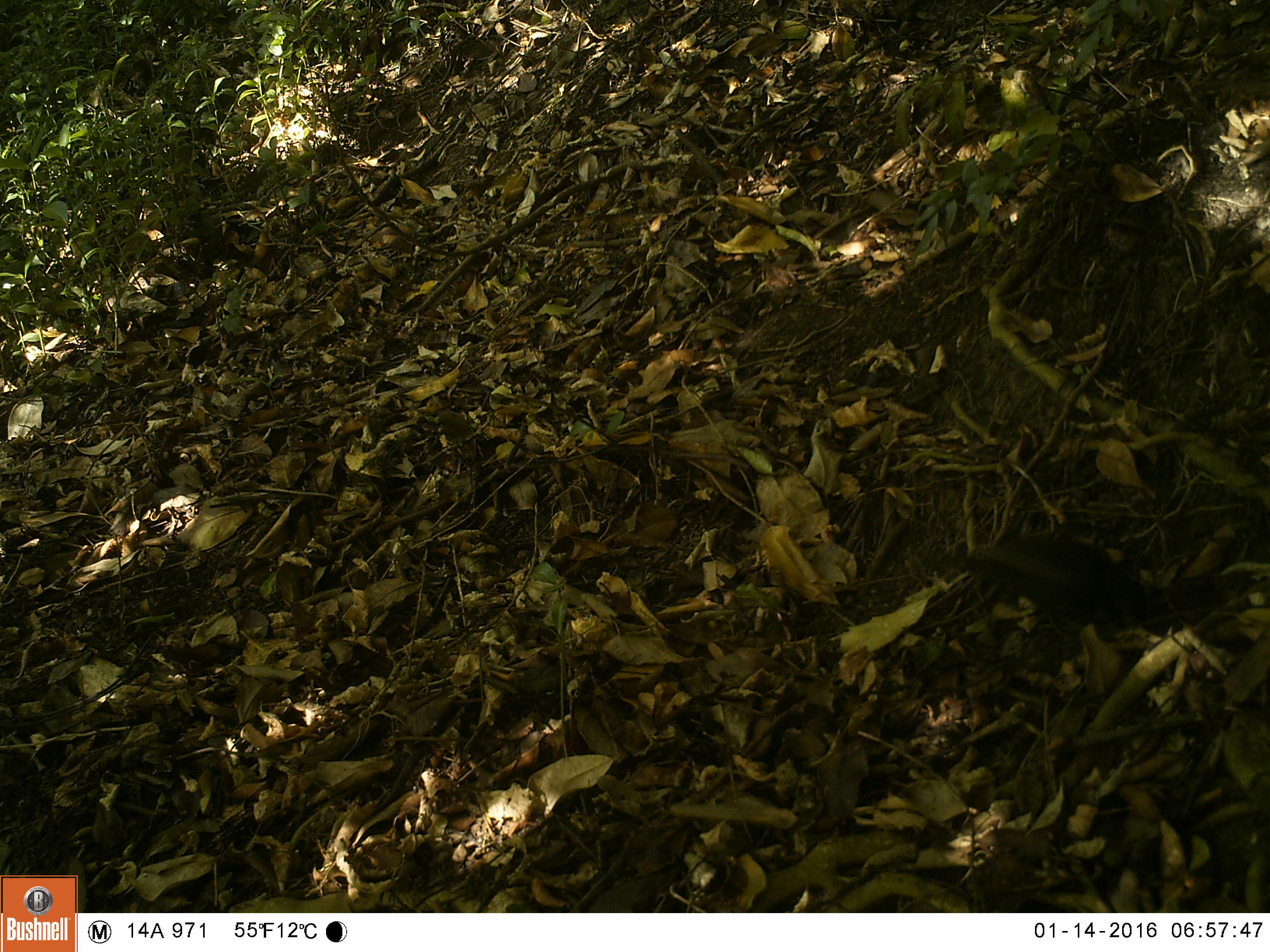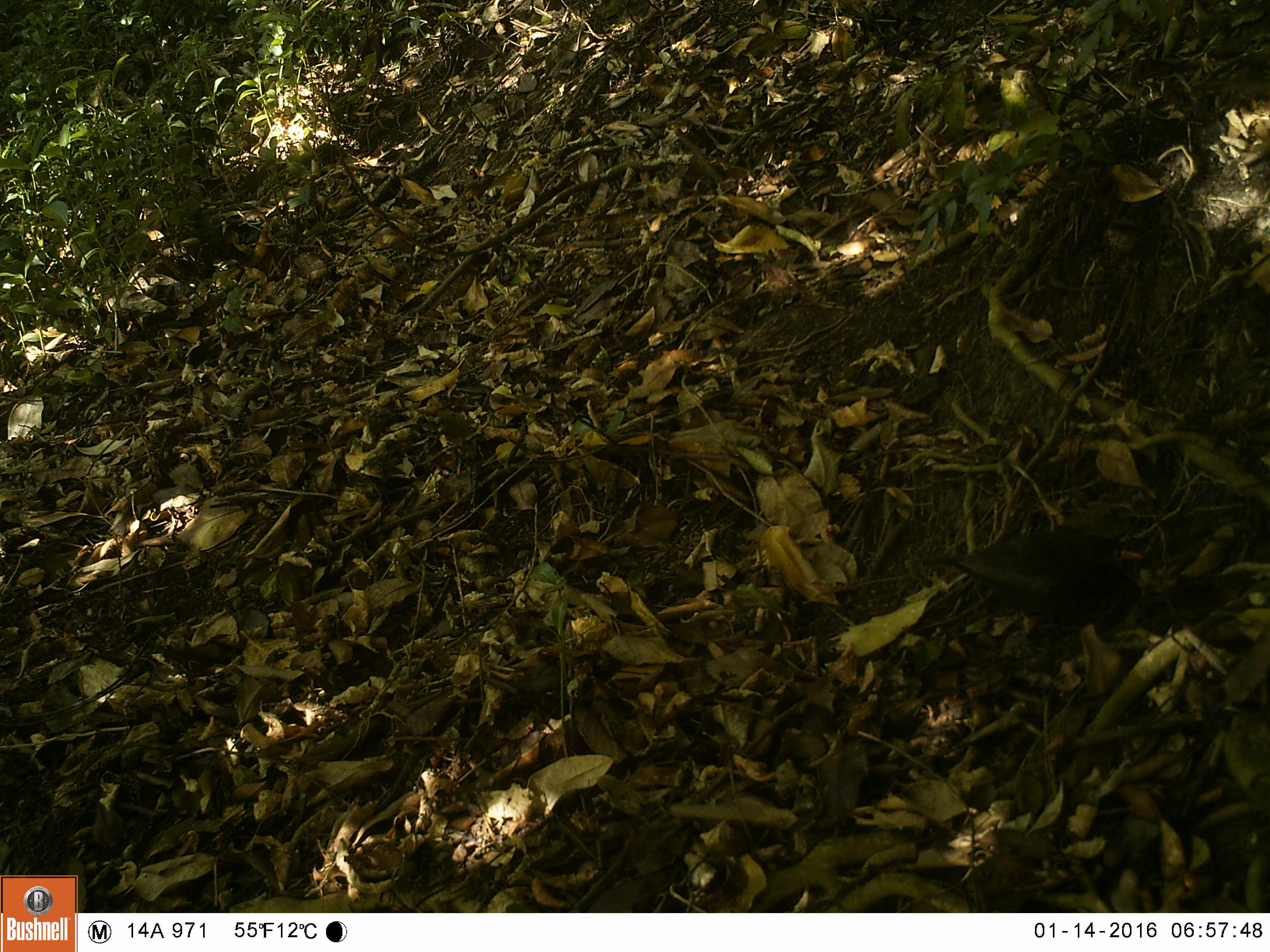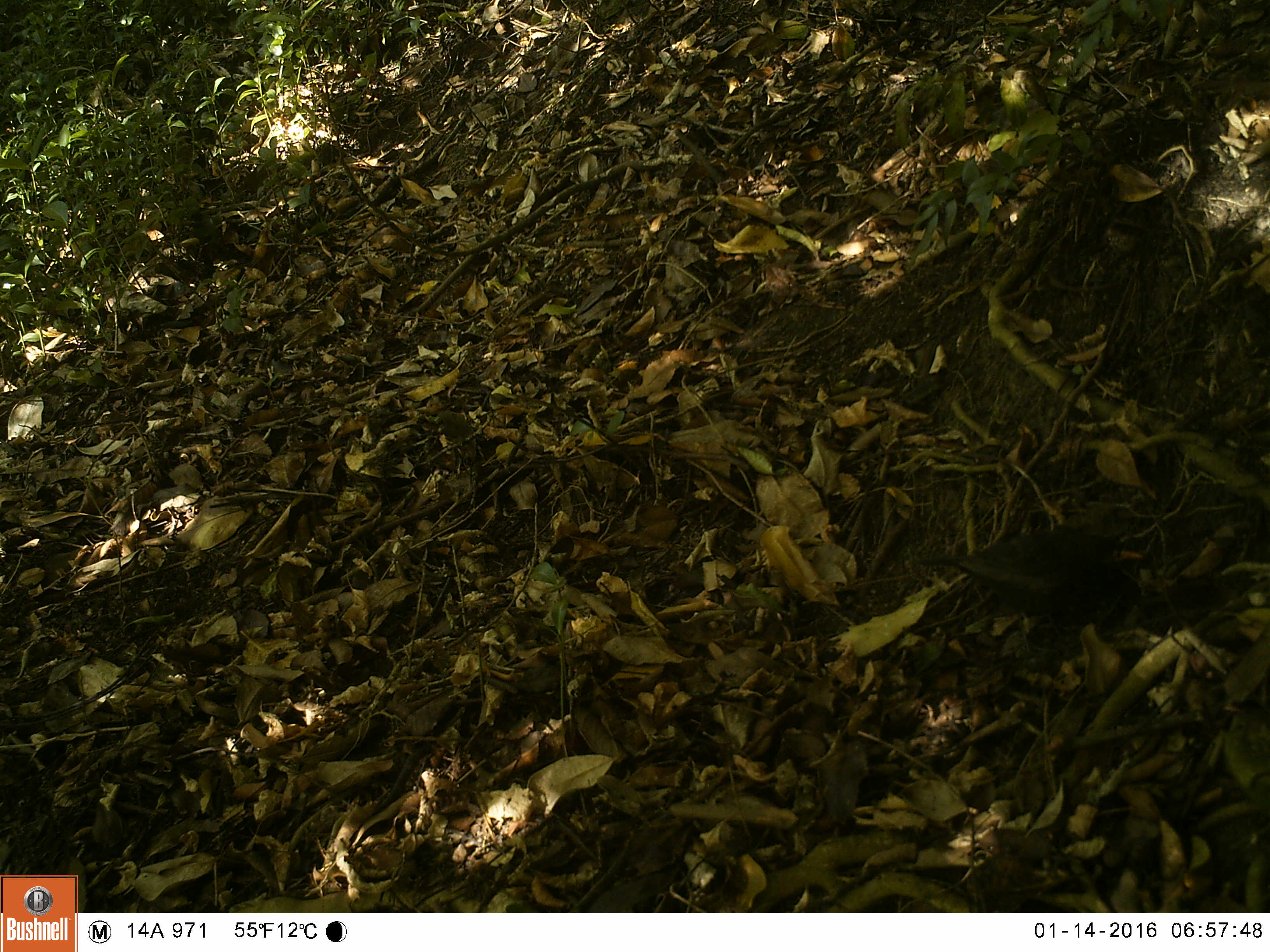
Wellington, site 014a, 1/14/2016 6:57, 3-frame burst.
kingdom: Animalia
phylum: Chordata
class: Aves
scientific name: Aves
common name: bird